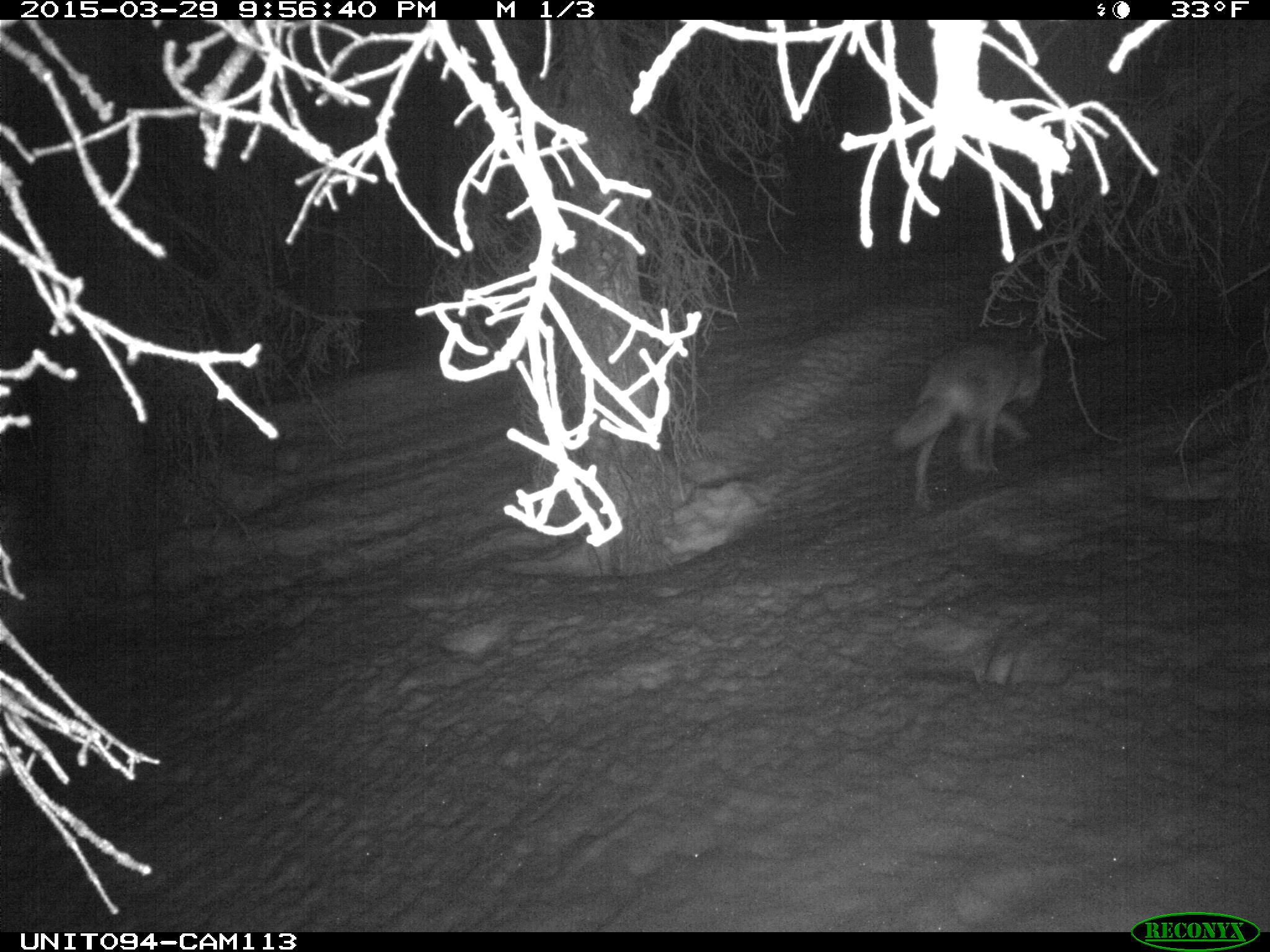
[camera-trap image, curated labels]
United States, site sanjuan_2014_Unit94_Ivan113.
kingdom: Animalia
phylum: Chordata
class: Mammalia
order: Carnivora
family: Canidae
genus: Canis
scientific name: Canis latrans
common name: coyote